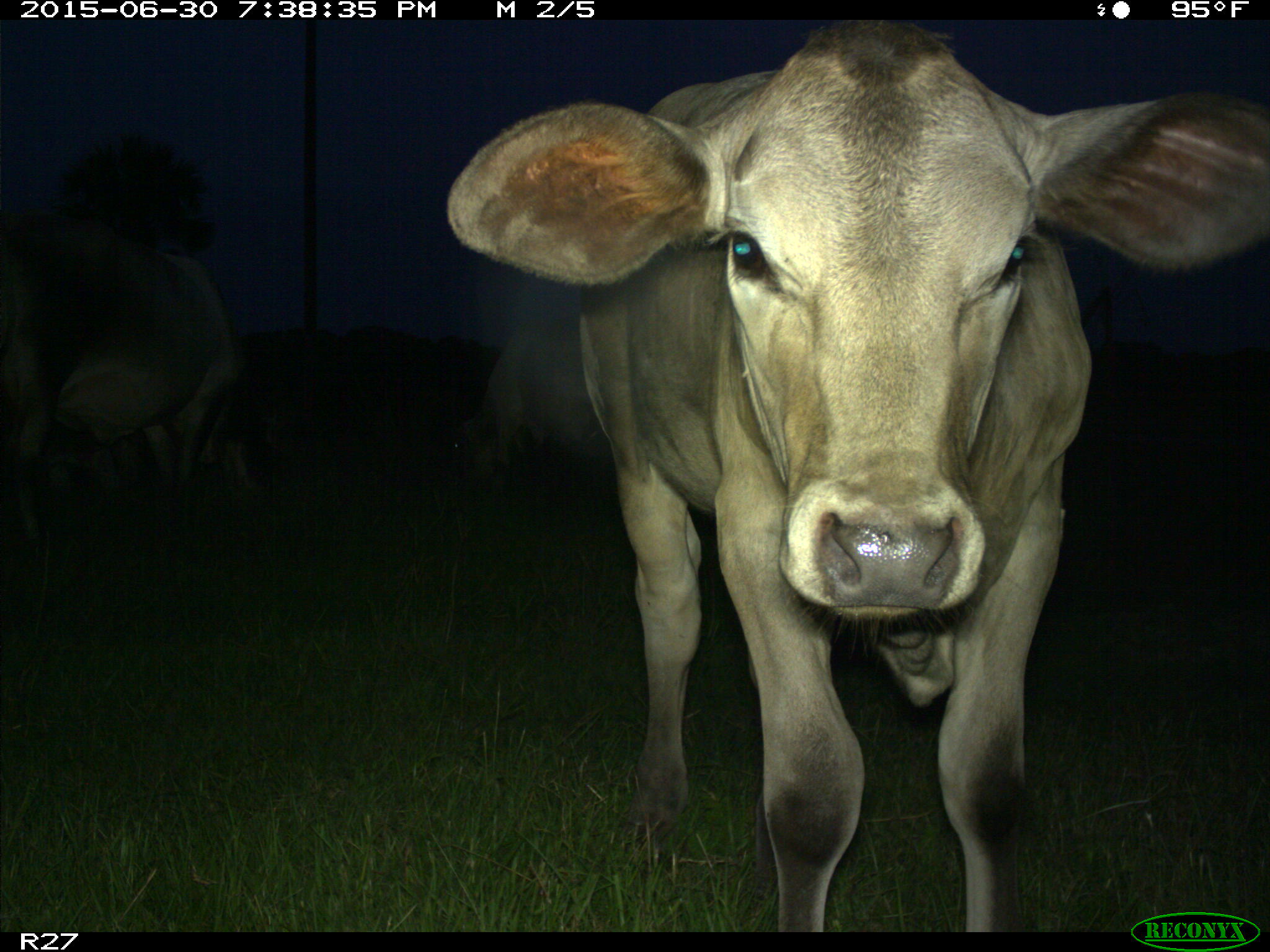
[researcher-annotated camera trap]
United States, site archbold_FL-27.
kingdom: Animalia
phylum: Chordata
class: Mammalia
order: Artiodactyla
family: Bovidae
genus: Bos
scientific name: Bos taurus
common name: domestic cow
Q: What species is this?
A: Bos taurus (domestic cow).